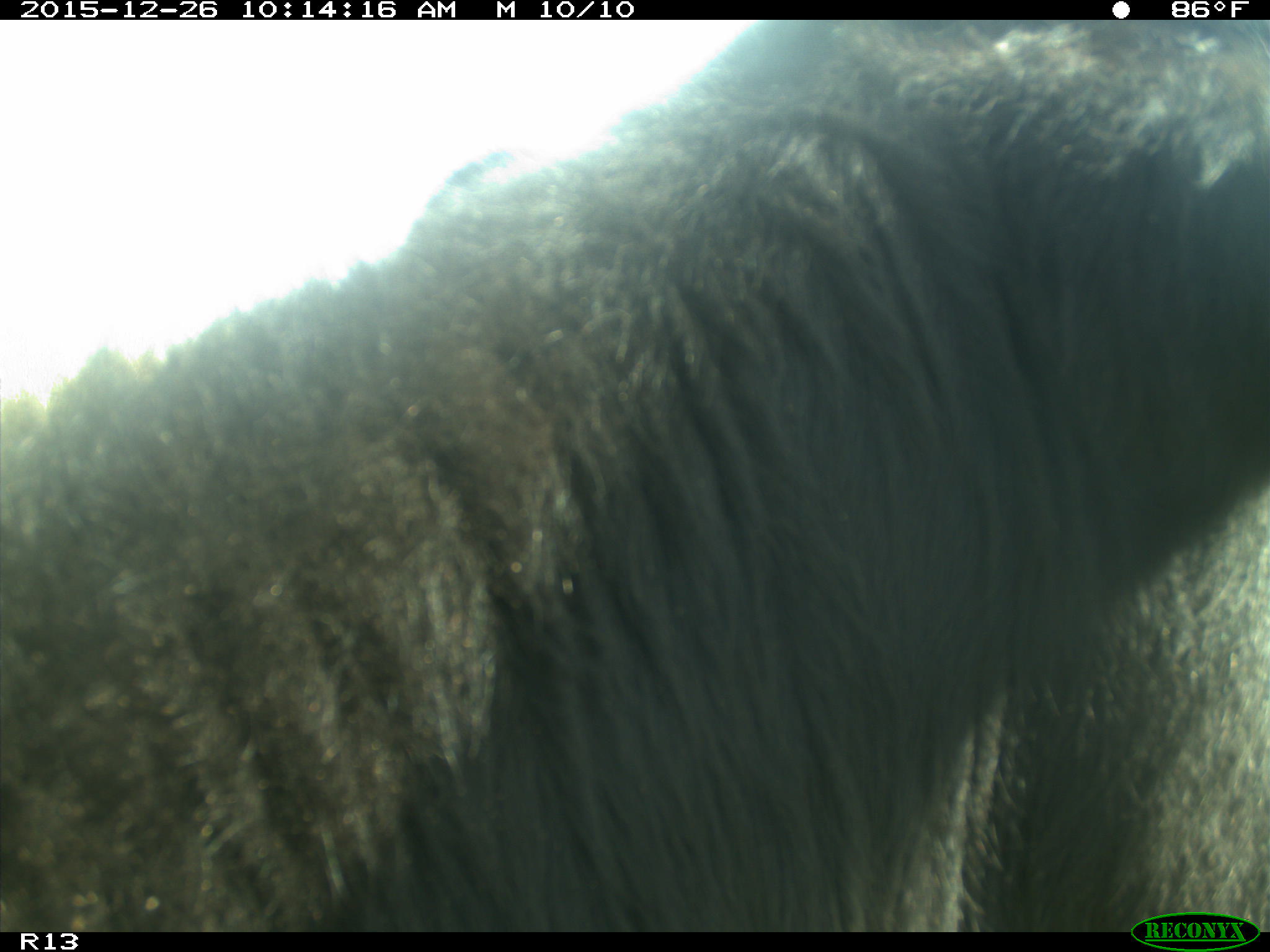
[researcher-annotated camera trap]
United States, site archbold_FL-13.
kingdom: Animalia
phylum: Chordata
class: Mammalia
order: Artiodactyla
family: Bovidae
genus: Bos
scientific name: Bos taurus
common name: domestic cow